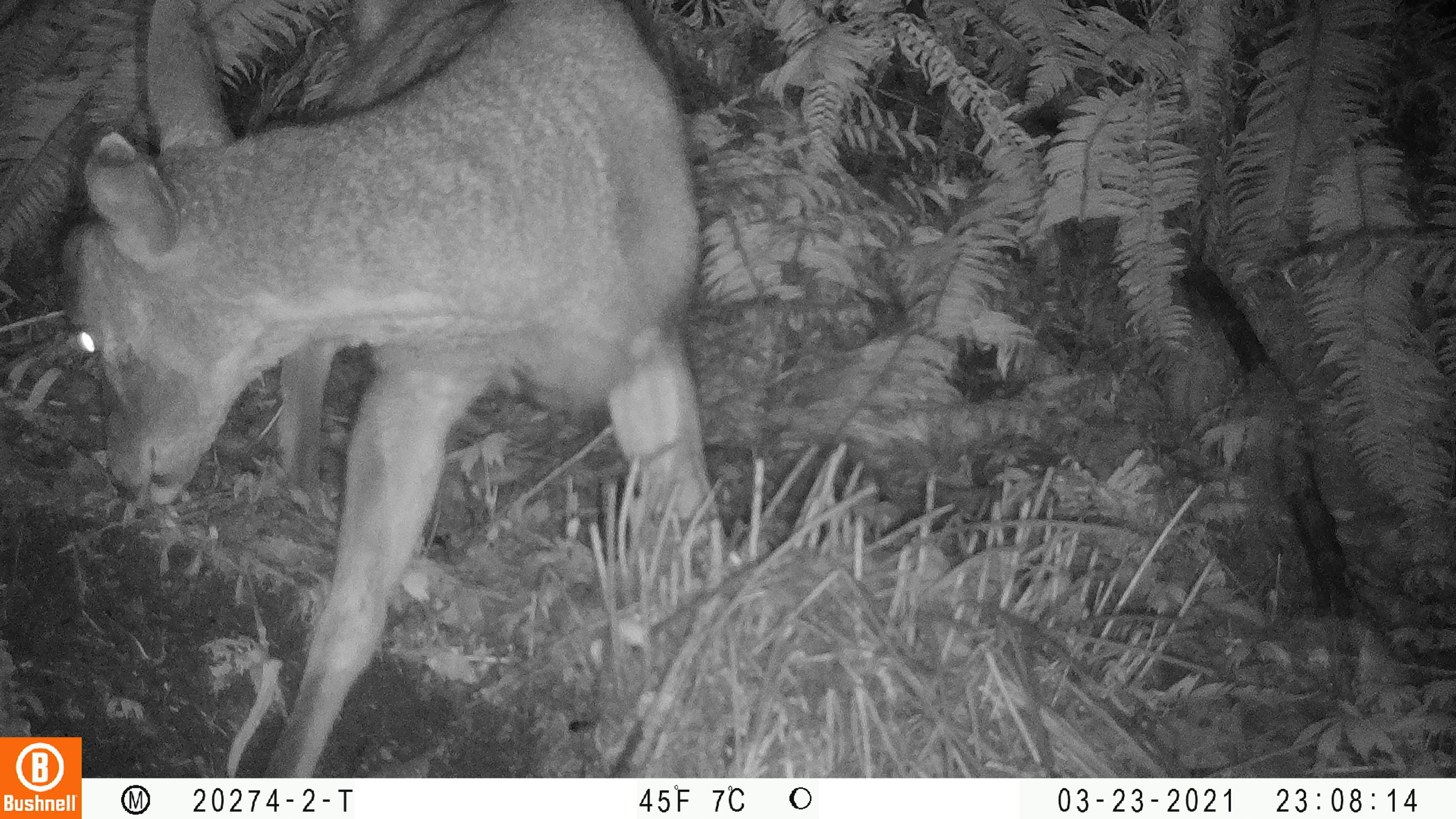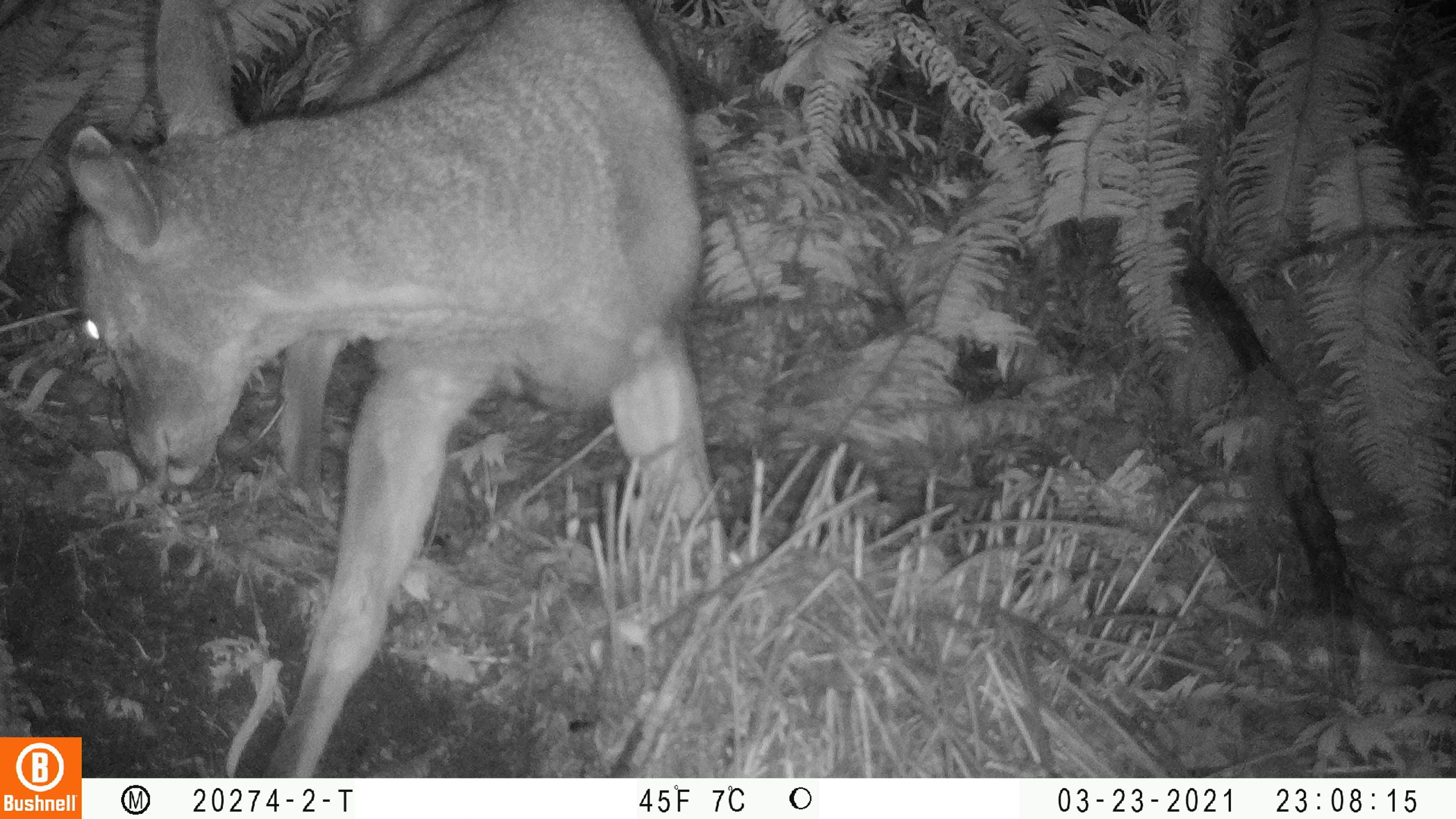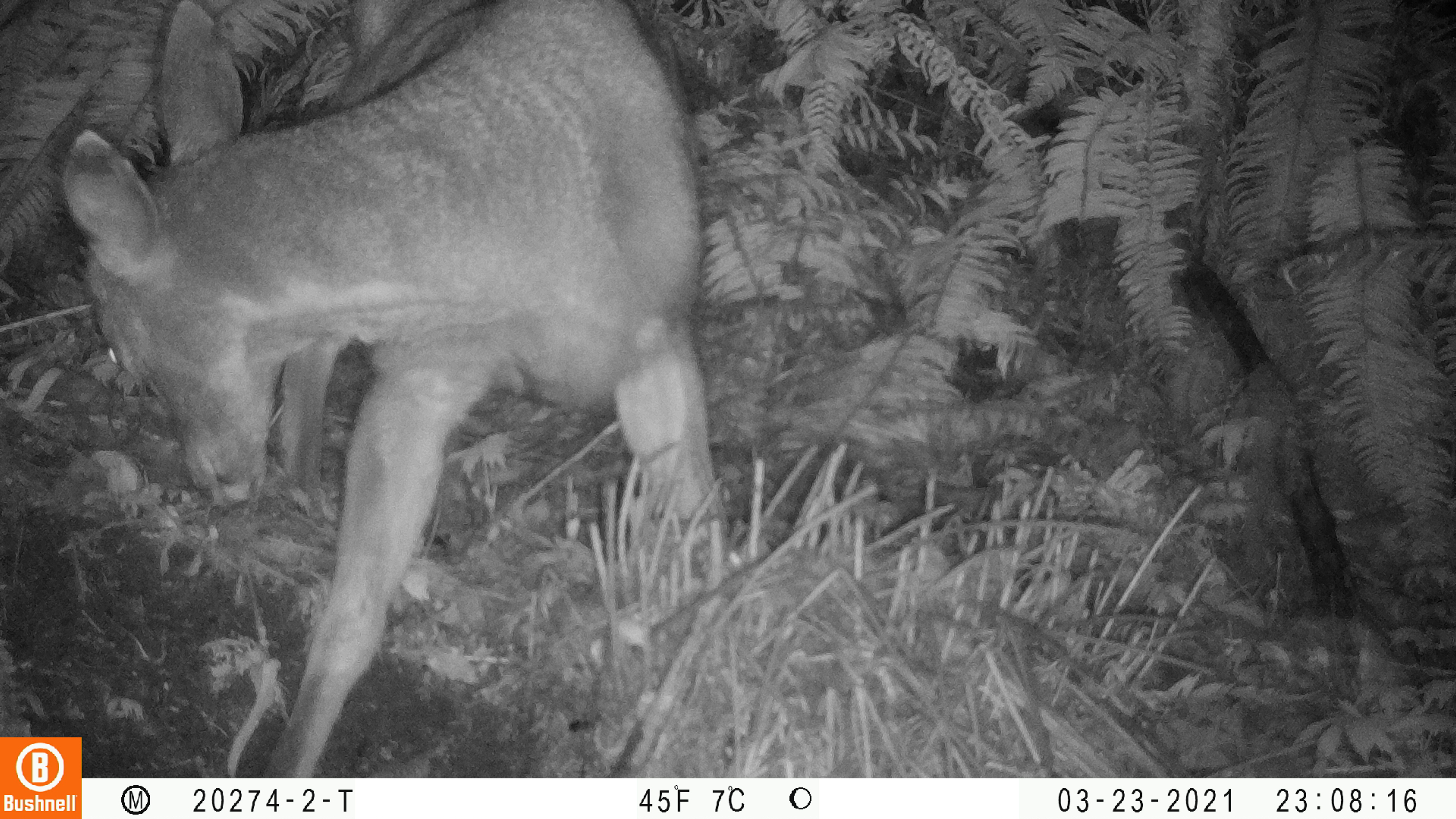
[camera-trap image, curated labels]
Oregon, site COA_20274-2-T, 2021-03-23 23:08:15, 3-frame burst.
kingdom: Animalia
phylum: Chordata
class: Mammalia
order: Artiodactyla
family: Cervidae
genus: Odocoileus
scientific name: Odocoileus hemionus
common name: black-tailed deer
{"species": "black-tailed deer (Odocoileus hemionus)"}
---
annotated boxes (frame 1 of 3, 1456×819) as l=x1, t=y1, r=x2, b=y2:
black-tailed deer: l=49, t=2, r=737, b=722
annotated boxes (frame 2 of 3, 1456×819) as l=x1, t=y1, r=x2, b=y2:
black-tailed deer: l=45, t=2, r=726, b=723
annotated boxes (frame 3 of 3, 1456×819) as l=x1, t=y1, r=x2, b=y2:
black-tailed deer: l=84, t=1, r=729, b=771